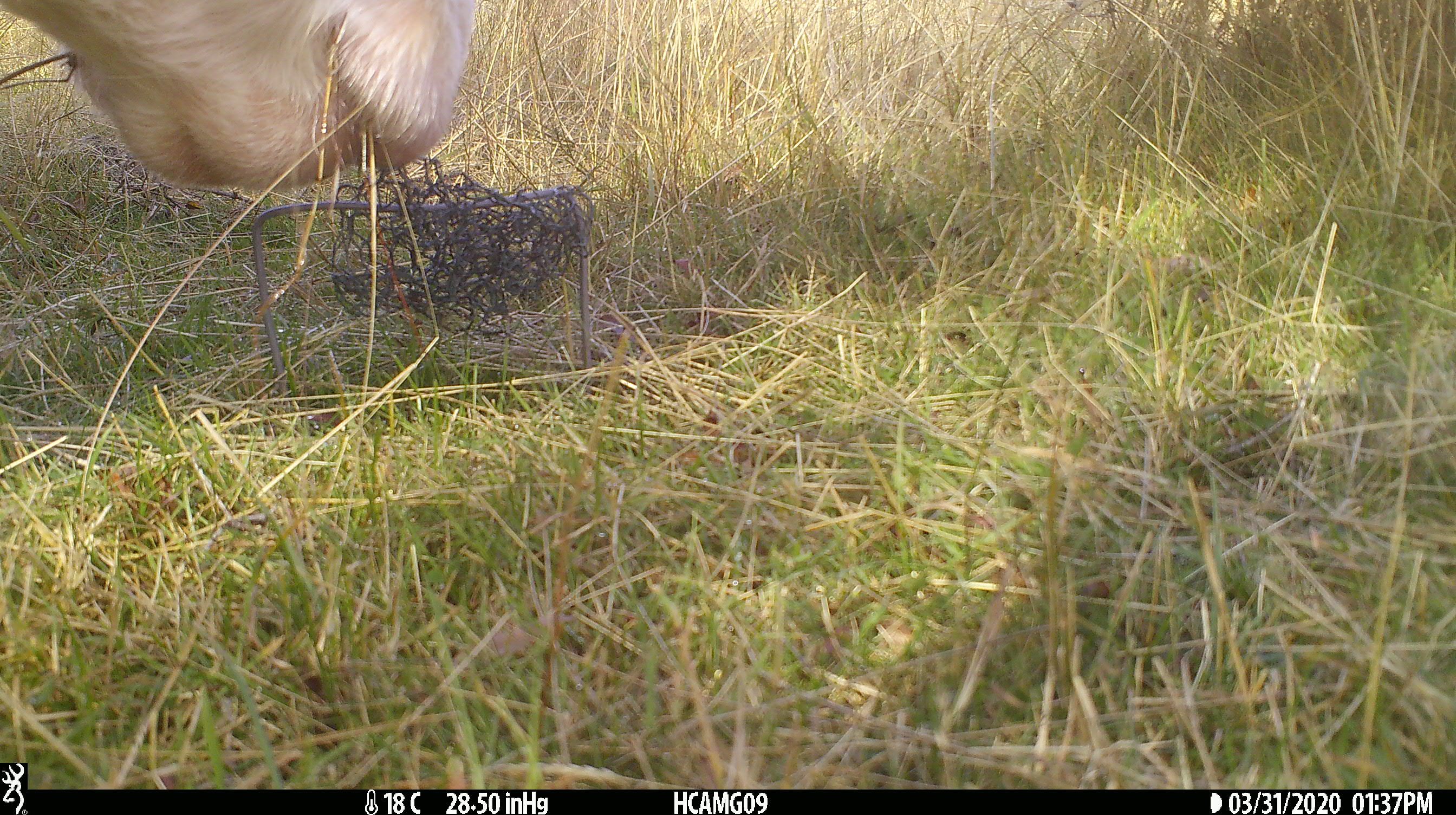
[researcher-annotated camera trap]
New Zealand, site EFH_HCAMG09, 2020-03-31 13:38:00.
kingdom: Animalia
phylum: Chordata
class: Mammalia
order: Artiodactyla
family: Bovidae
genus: Bos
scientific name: Bos taurus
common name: domestic cow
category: cow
Cow (domestic cow) (Bos taurus).